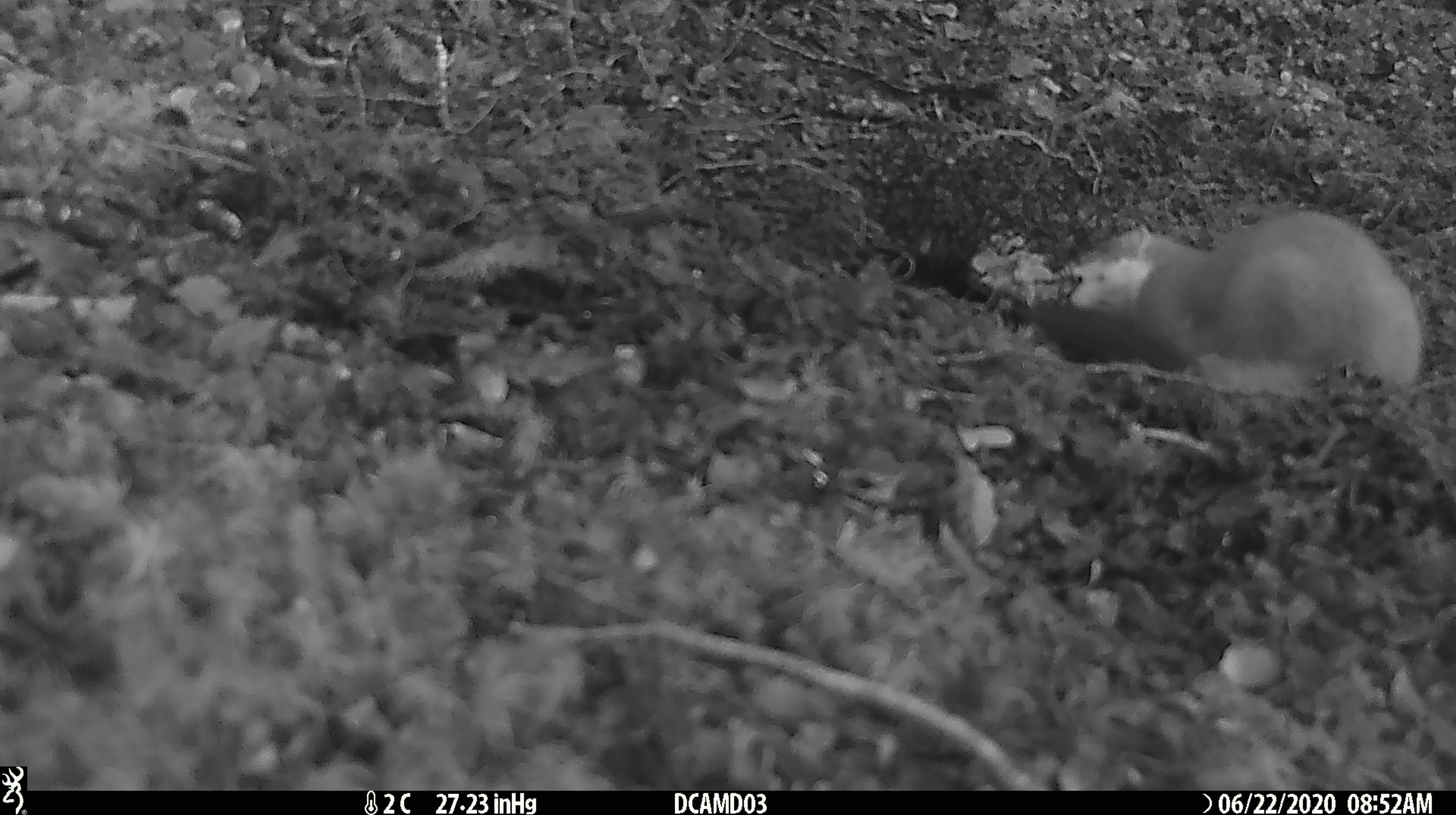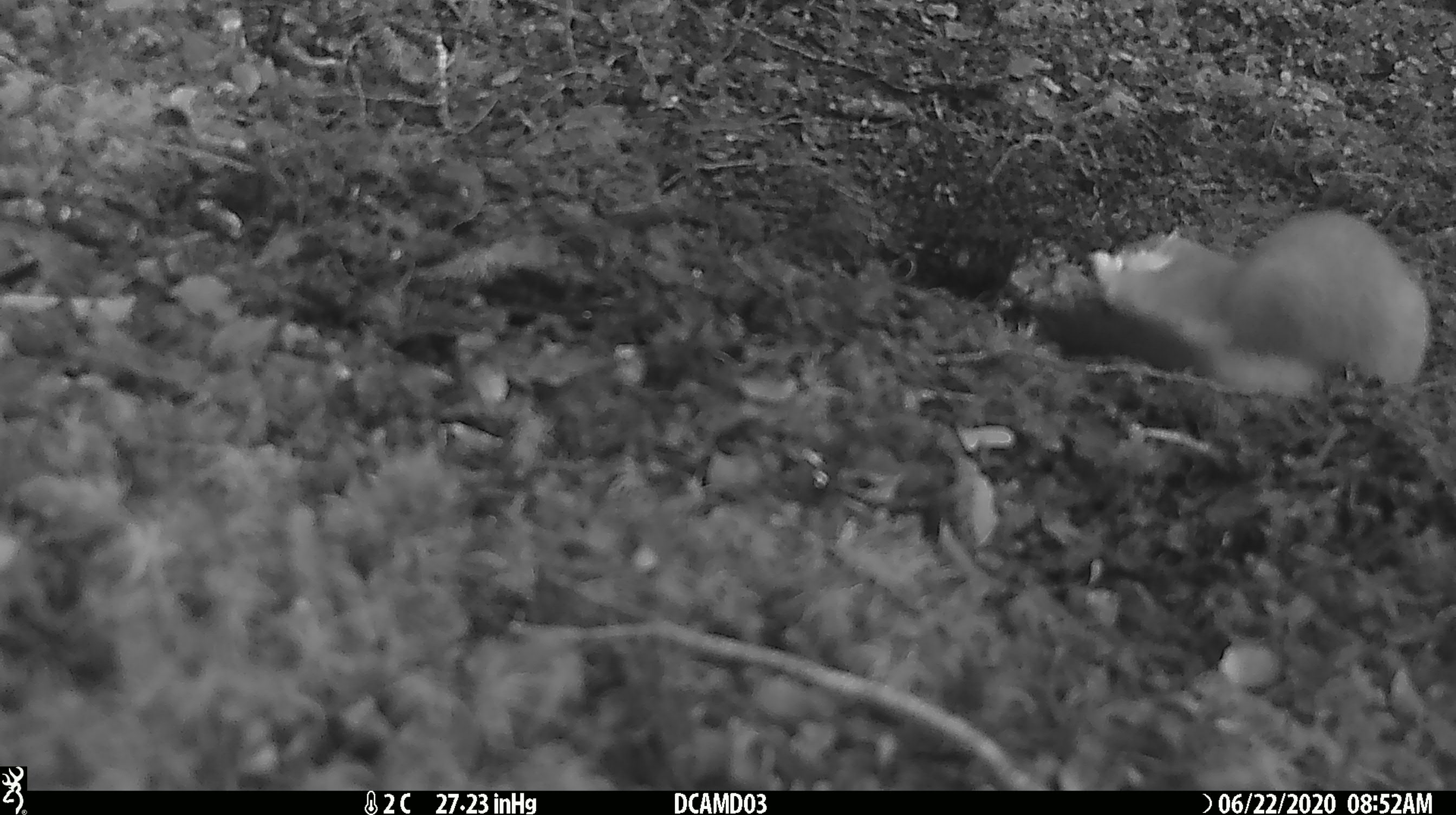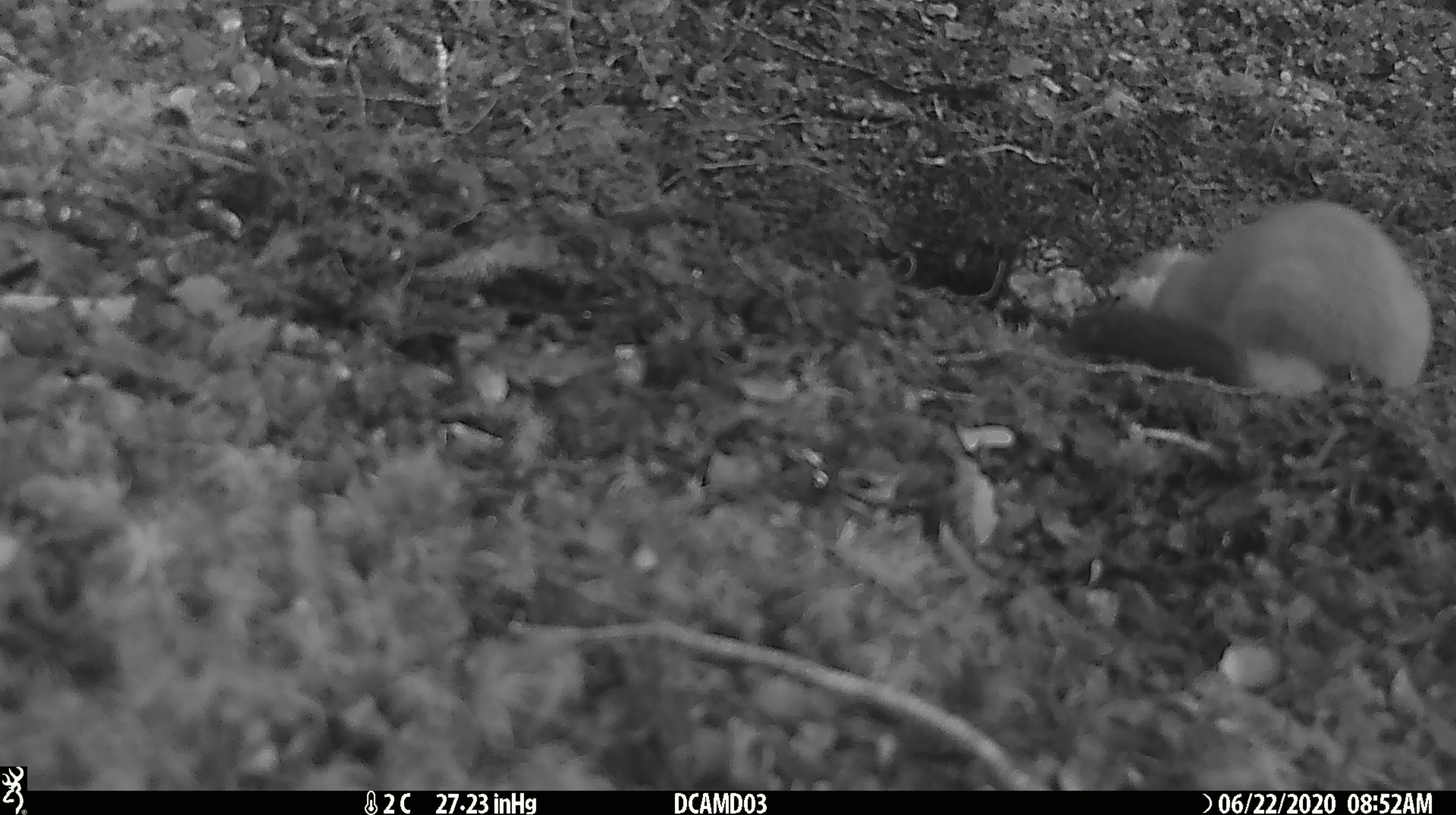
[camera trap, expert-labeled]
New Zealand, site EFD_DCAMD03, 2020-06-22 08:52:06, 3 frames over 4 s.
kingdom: Animalia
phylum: Chordata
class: Mammalia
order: Carnivora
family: Mustelidae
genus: Mustela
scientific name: Mustela erminea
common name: stoat